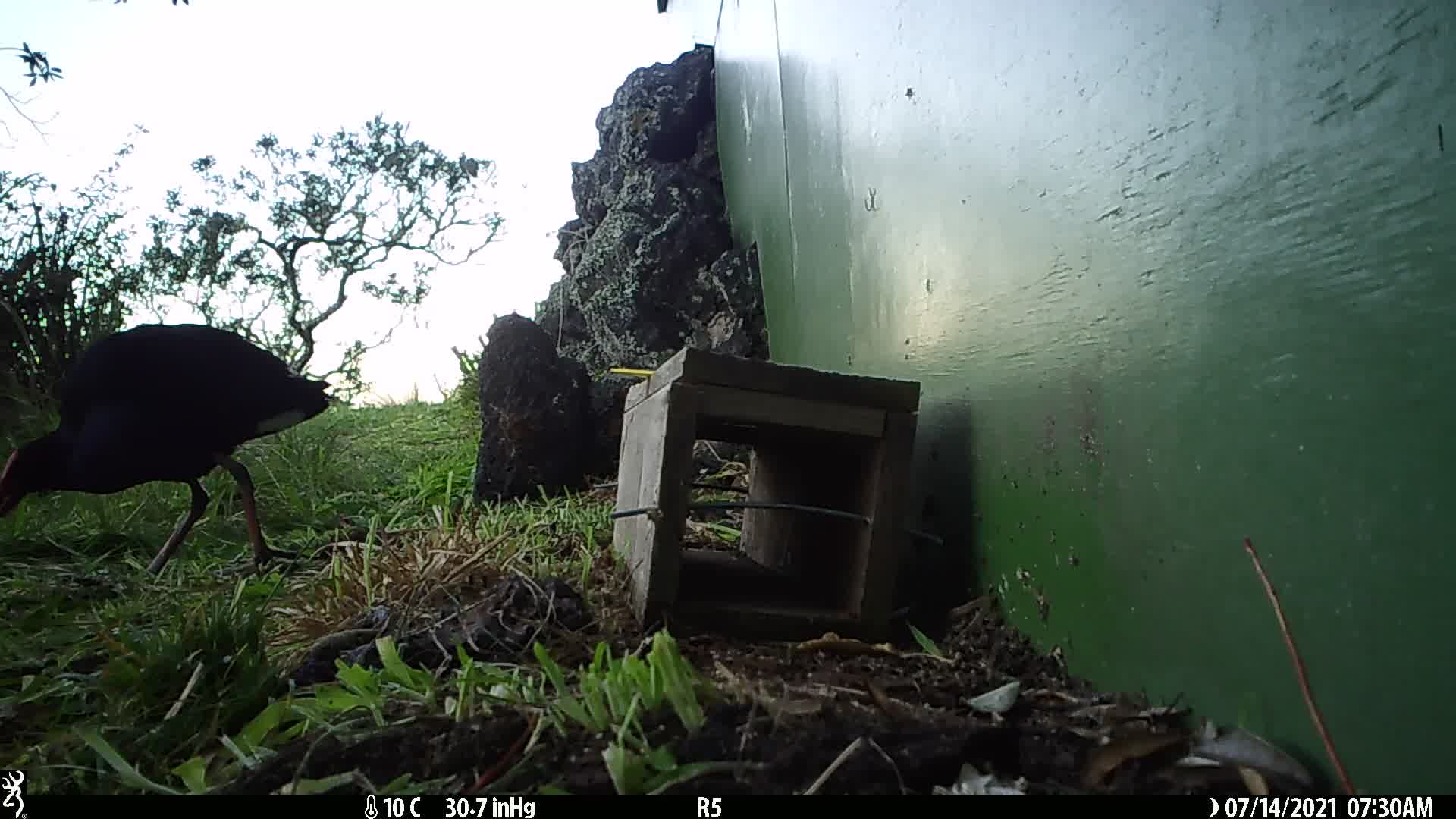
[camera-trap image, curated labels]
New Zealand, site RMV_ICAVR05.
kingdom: Animalia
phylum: Chordata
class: Aves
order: Gruiformes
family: Rallidae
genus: Porphyrio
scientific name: Porphyrio melanotus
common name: australasian swamphen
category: pukeko